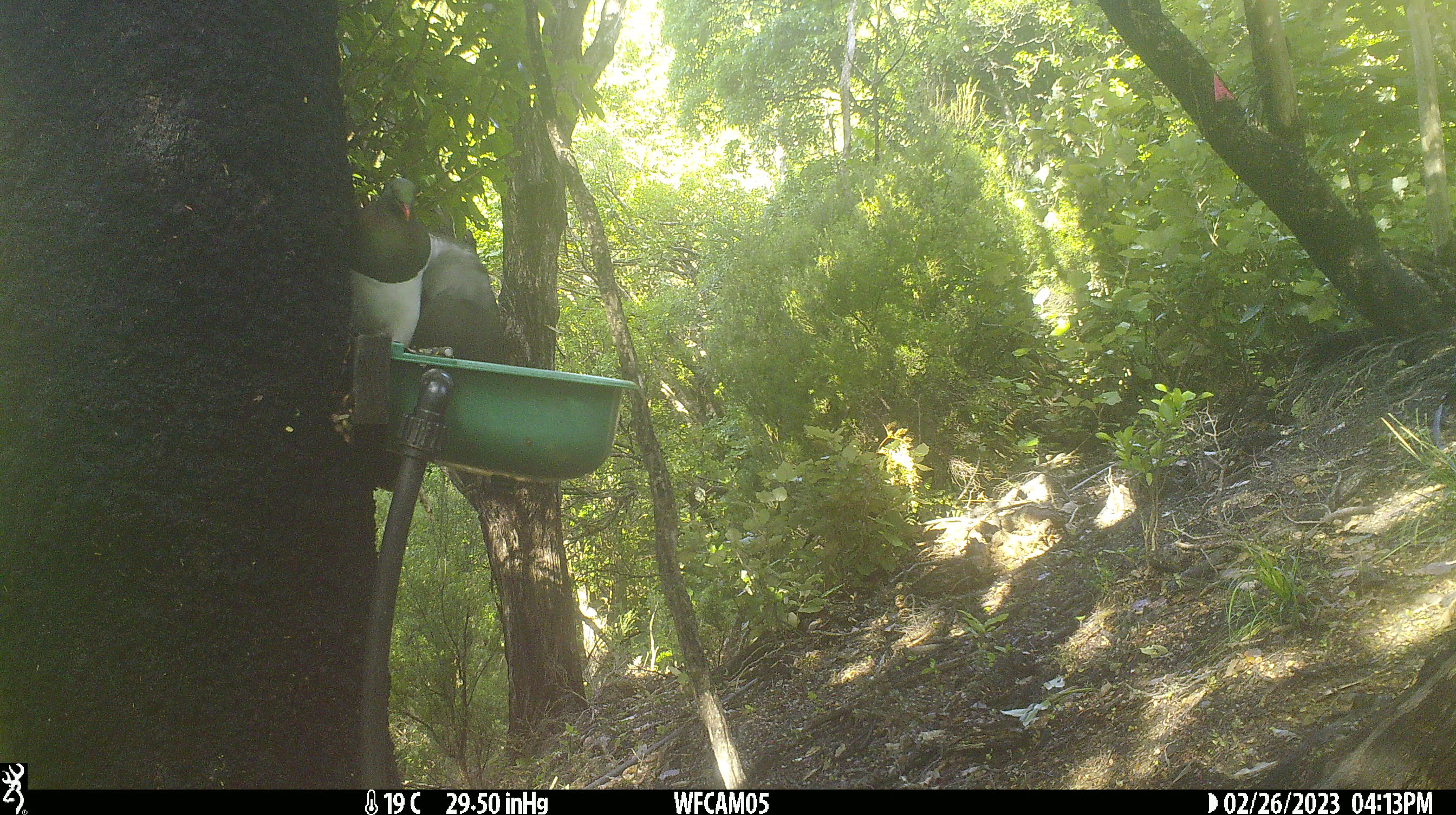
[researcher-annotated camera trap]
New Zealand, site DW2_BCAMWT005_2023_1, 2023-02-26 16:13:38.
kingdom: Animalia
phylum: Chordata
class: Aves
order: Columbiformes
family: Columbidae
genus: Hemiphaga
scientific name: Hemiphaga novaeseelandiae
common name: new zealand pigeon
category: kereru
Kereru (new zealand pigeon) (Hemiphaga novaeseelandiae).